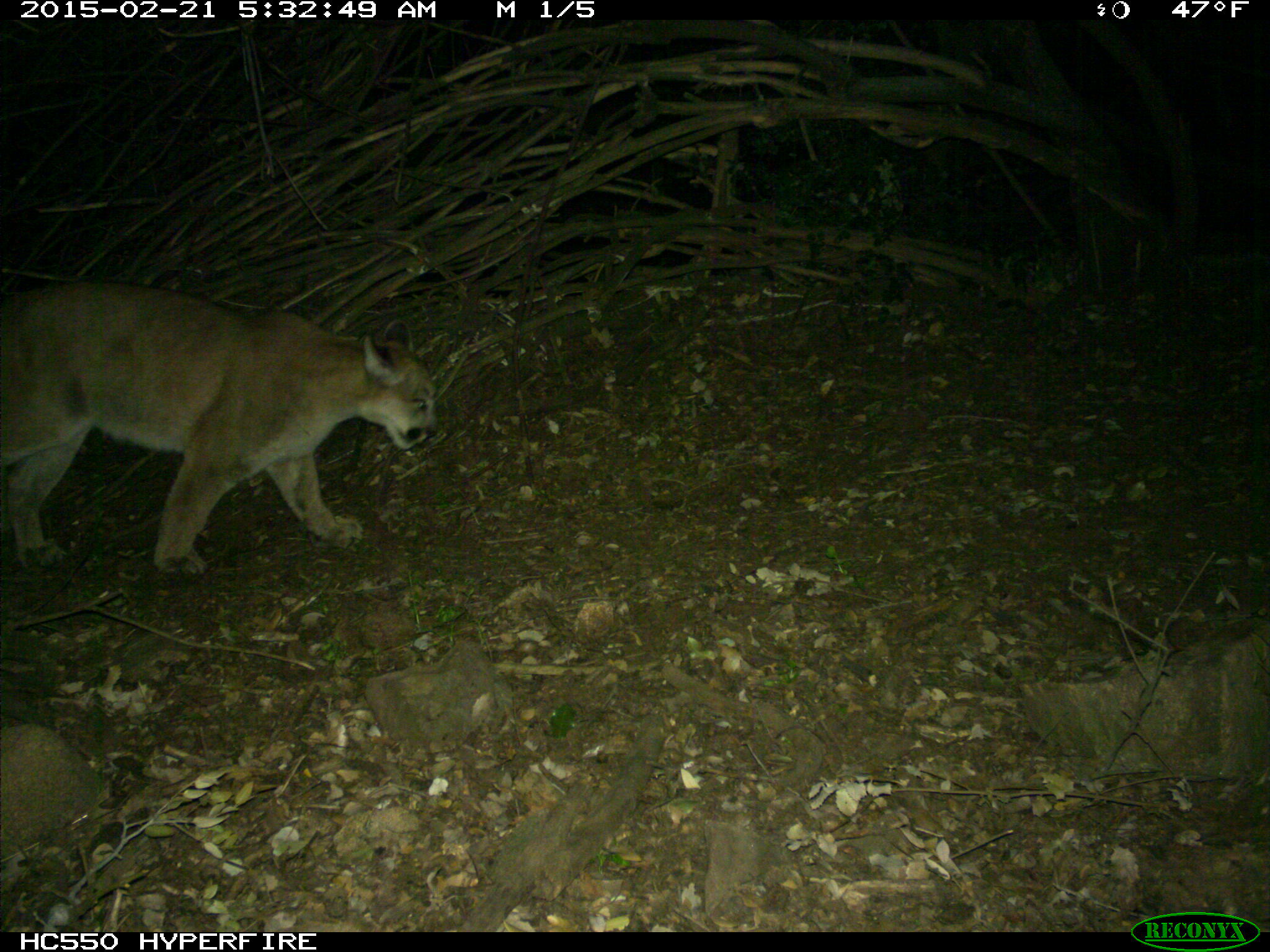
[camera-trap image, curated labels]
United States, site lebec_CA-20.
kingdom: Animalia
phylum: Chordata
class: Mammalia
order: Carnivora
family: Felidae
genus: Puma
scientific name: Puma concolor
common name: mountain lion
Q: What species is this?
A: Puma concolor (mountain lion).